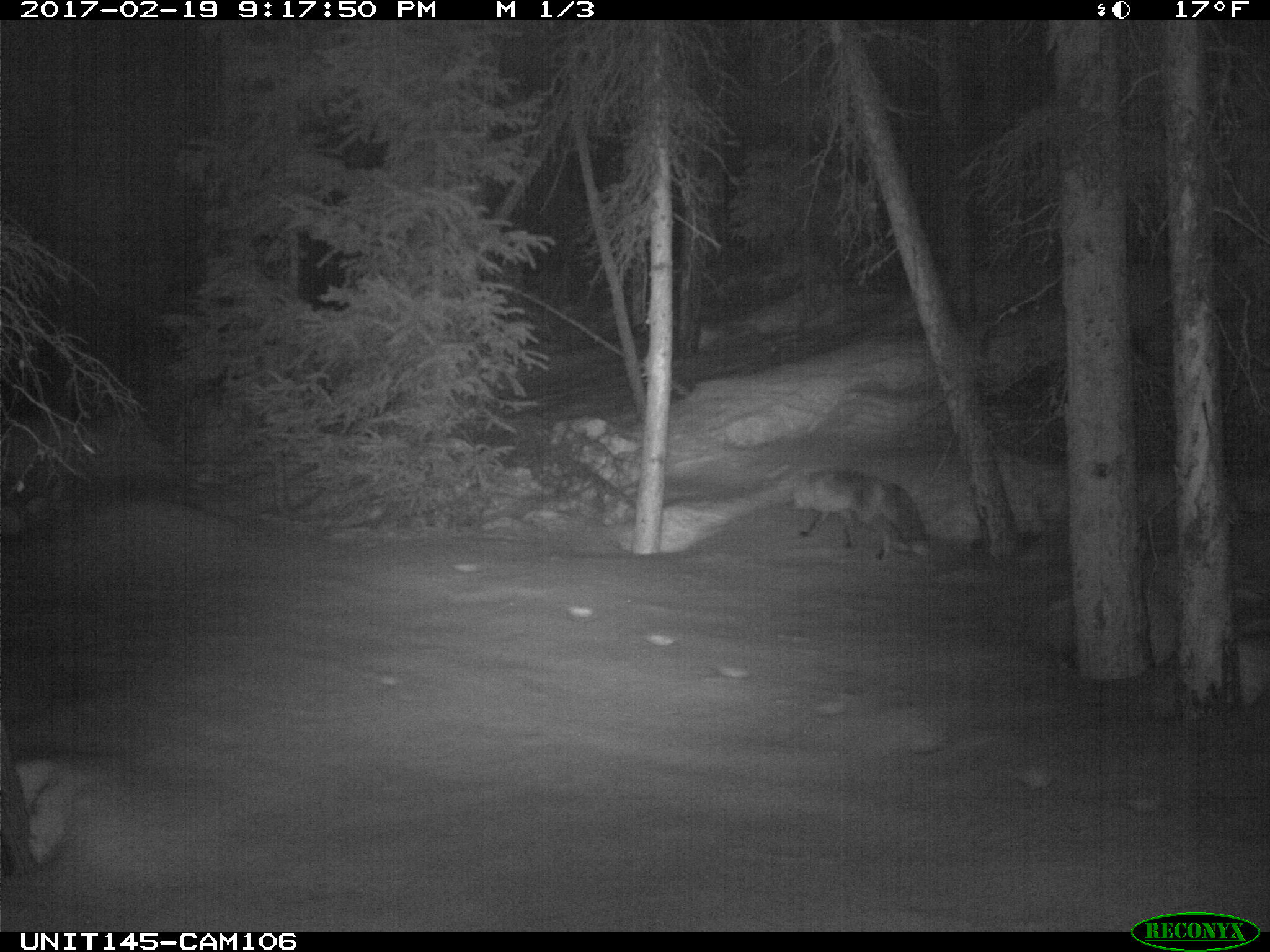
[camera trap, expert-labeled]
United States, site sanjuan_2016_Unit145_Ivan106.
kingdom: Animalia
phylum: Chordata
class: Mammalia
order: Carnivora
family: Canidae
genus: Vulpes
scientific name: Vulpes vulpes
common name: red fox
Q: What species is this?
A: Vulpes vulpes (red fox).